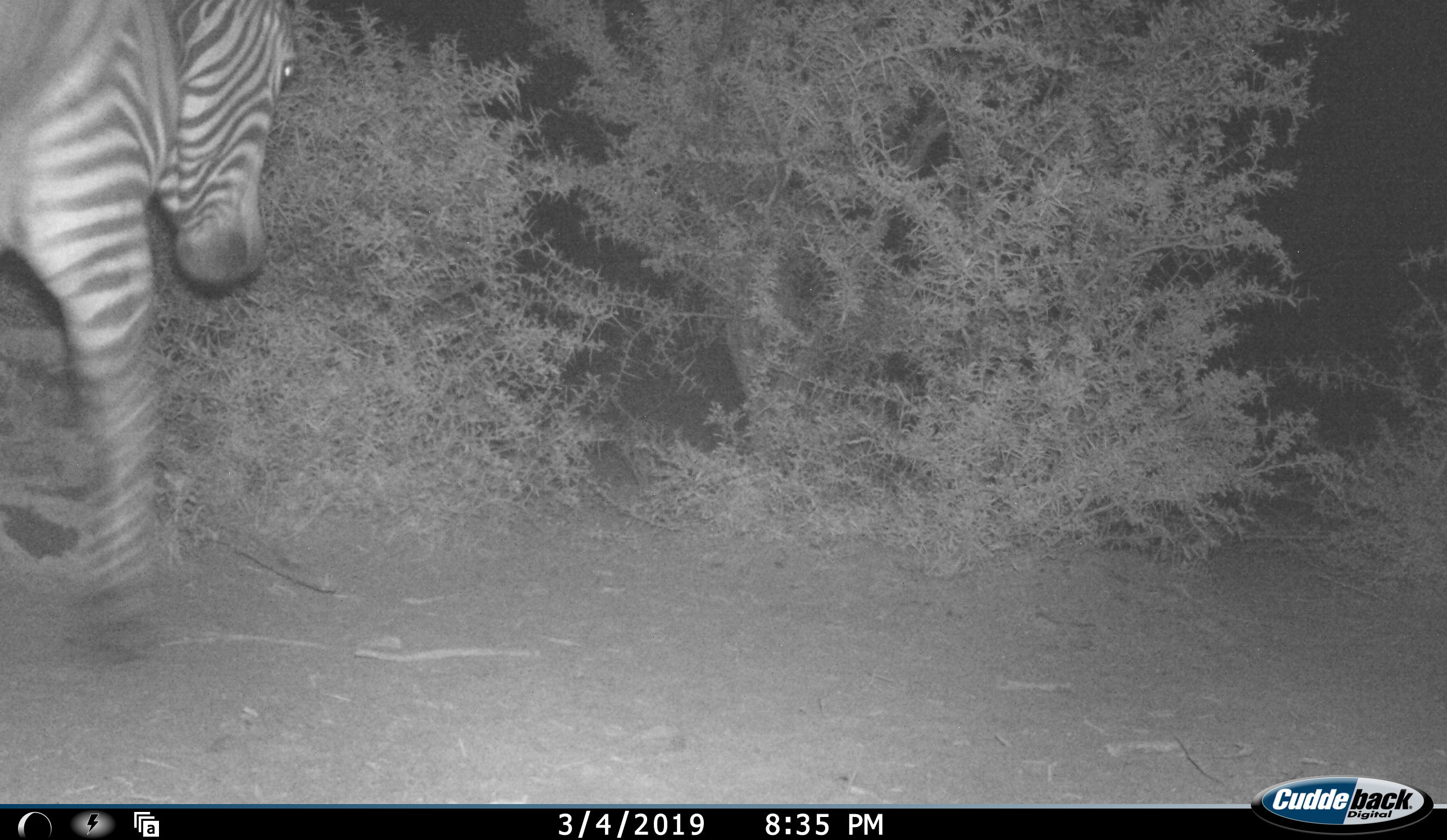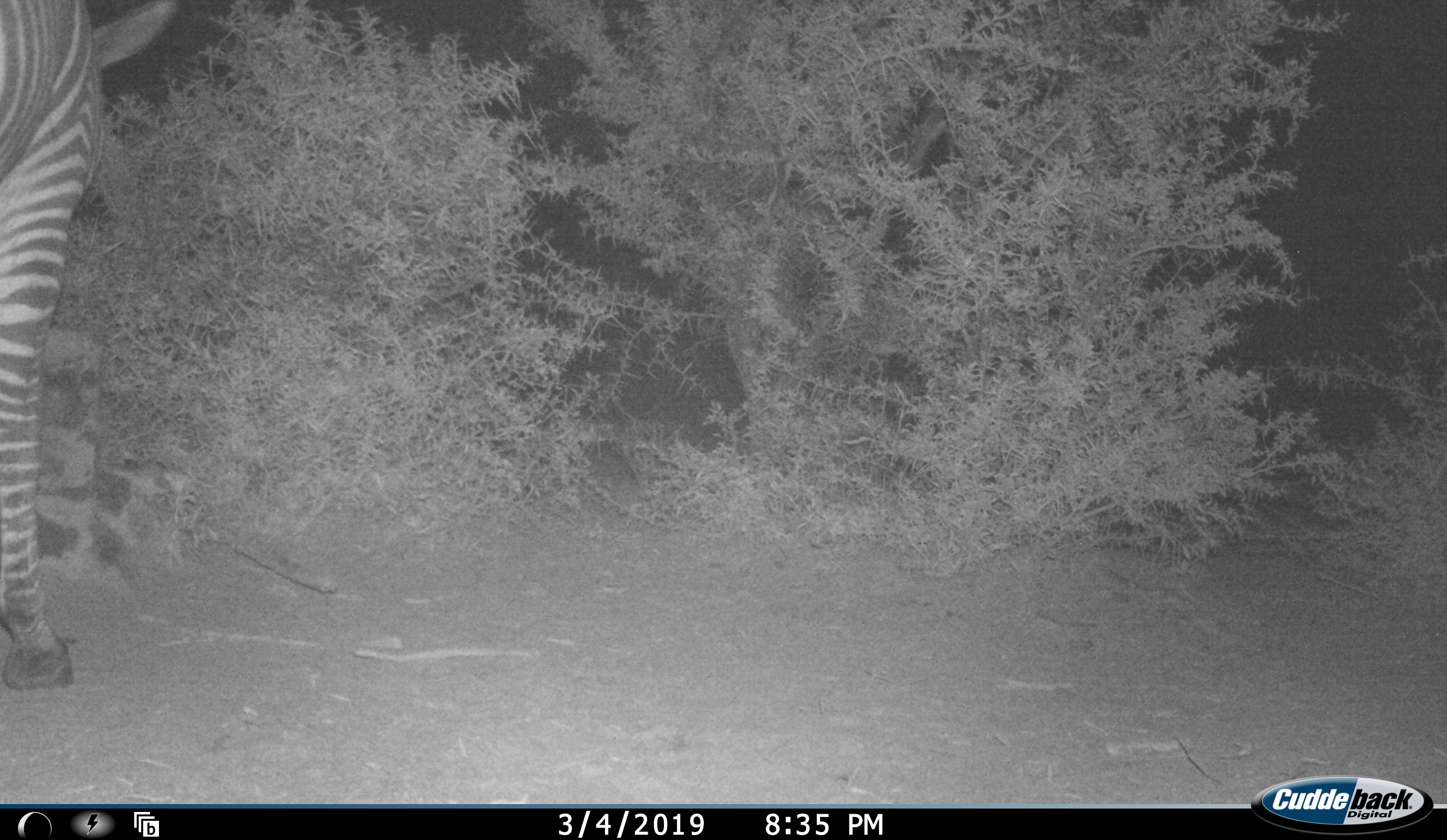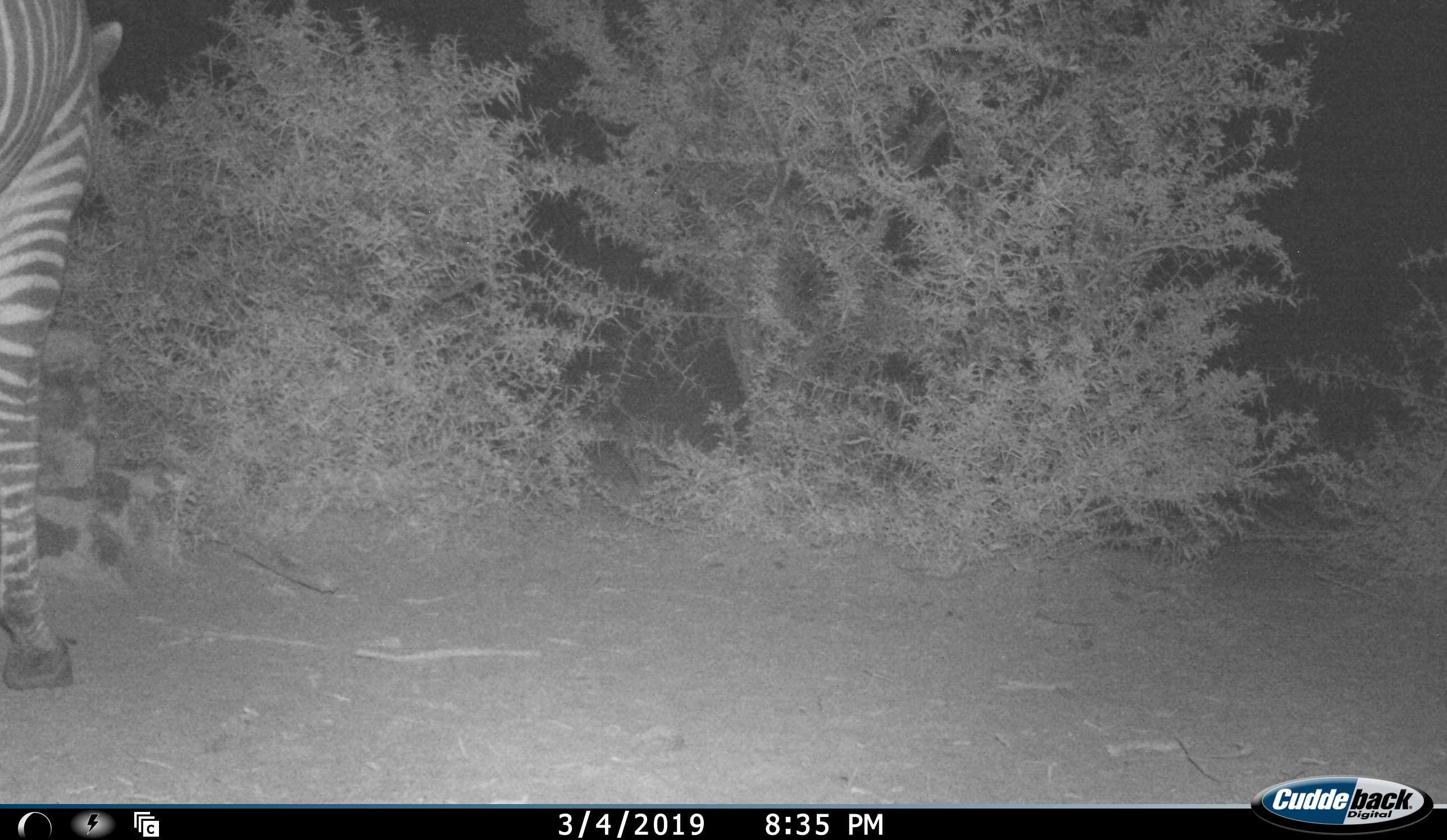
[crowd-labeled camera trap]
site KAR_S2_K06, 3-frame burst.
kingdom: Animalia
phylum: Chordata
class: Mammalia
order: Perissodactyla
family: Equidae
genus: Equus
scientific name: Equus zebra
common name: mountain zebra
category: zebramountain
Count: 1.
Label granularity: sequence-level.